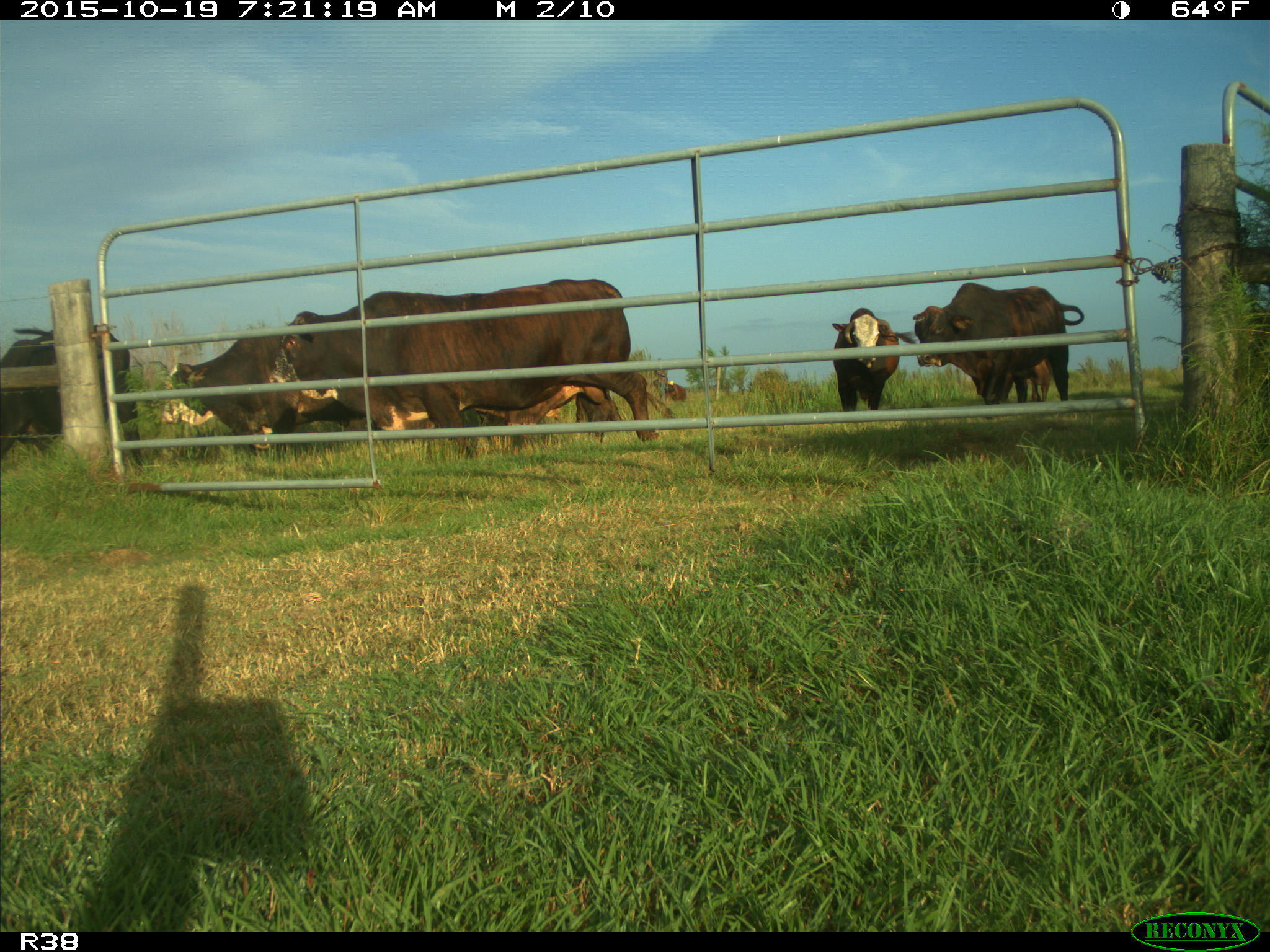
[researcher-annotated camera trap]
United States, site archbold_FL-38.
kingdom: Animalia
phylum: Chordata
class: Mammalia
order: Artiodactyla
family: Bovidae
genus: Bos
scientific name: Bos taurus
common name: domestic cow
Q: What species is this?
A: Bos taurus (domestic cow).